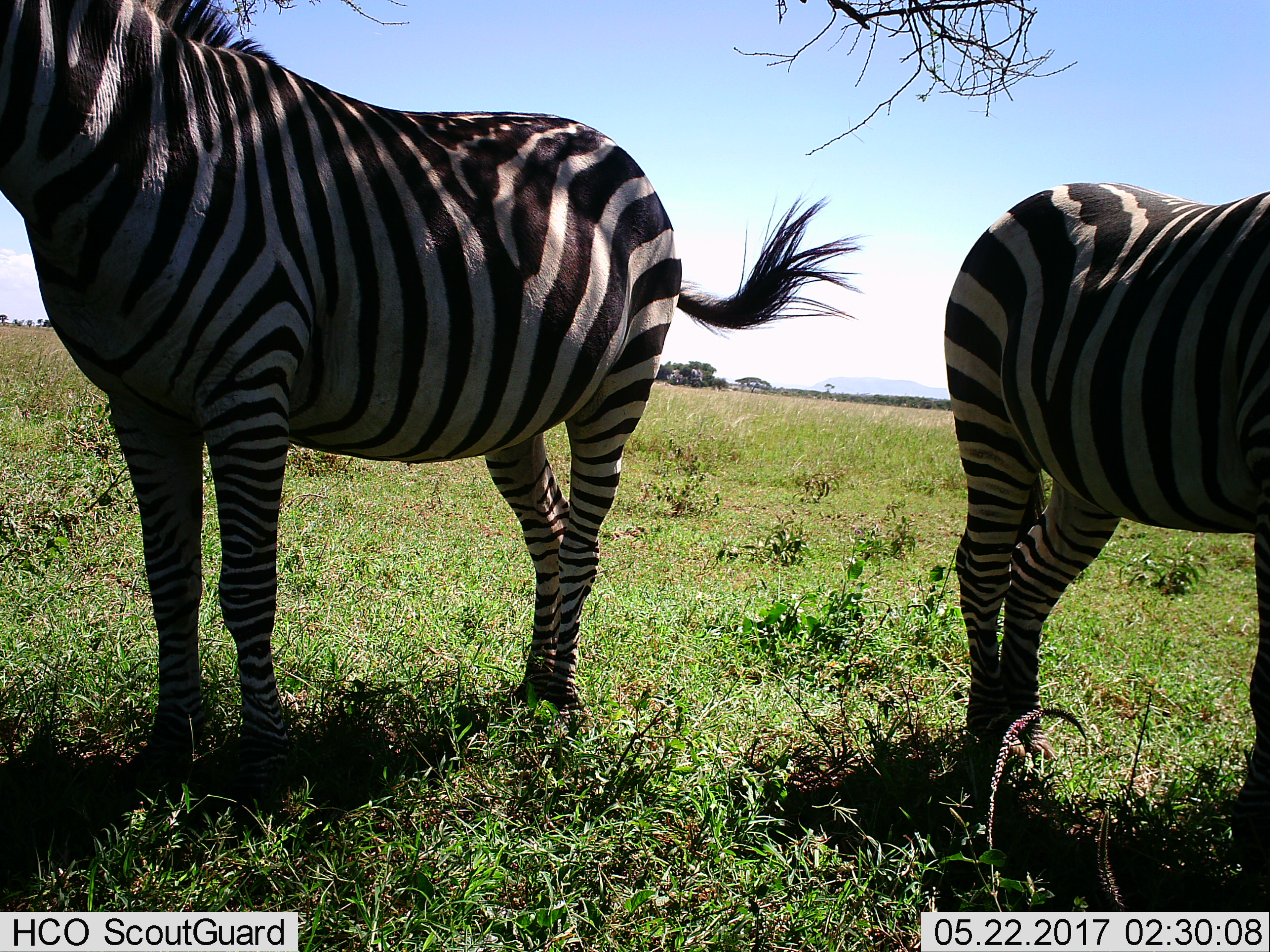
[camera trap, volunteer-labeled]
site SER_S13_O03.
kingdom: Animalia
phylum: Chordata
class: Mammalia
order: Perissodactyla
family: Equidae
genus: Equus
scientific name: Equus quagga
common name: plains zebra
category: zebraplains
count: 2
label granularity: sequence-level